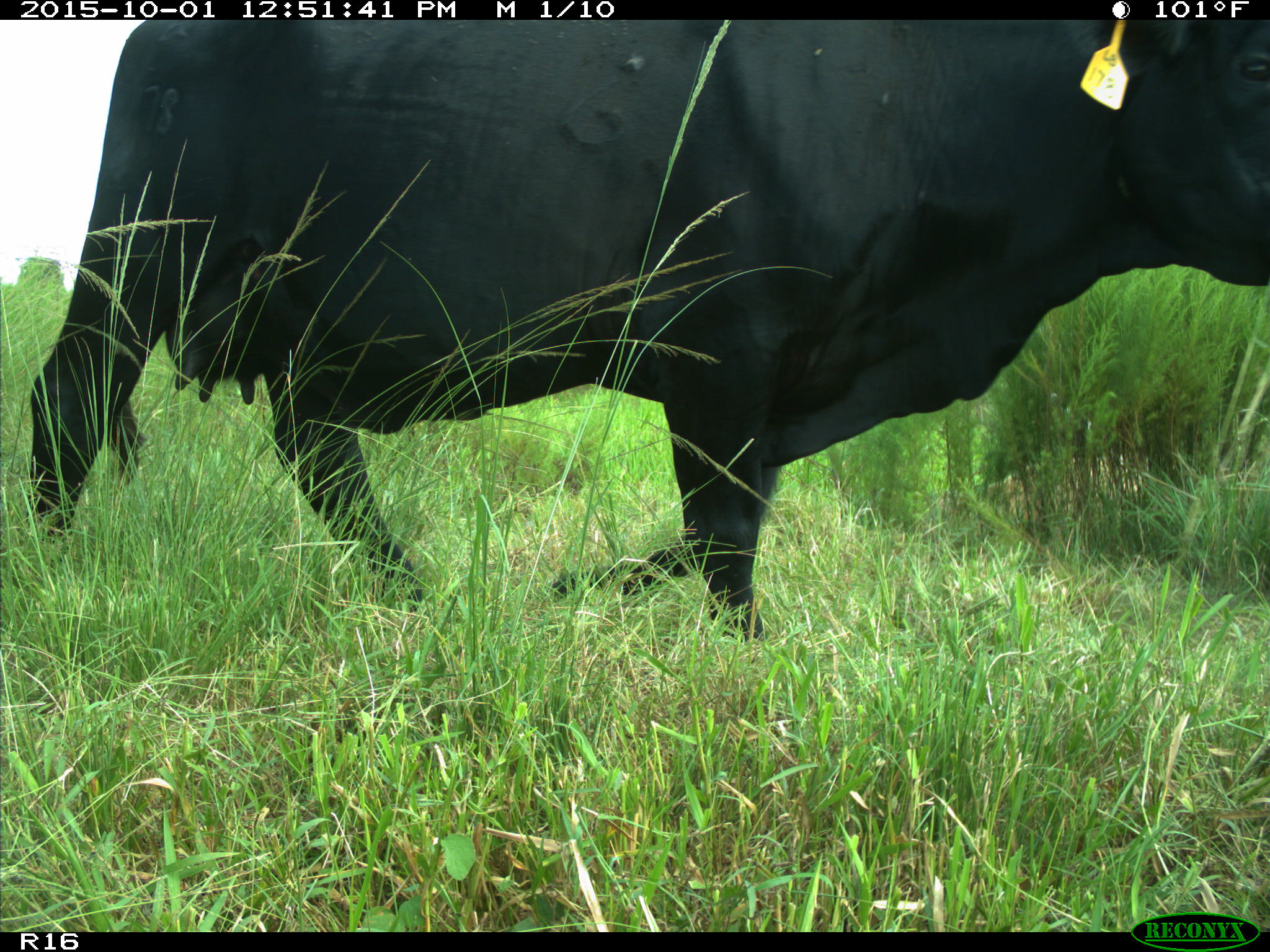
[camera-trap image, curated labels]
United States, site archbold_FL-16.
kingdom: Animalia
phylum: Chordata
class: Mammalia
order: Artiodactyla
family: Bovidae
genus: Bos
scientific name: Bos taurus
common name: domestic cow